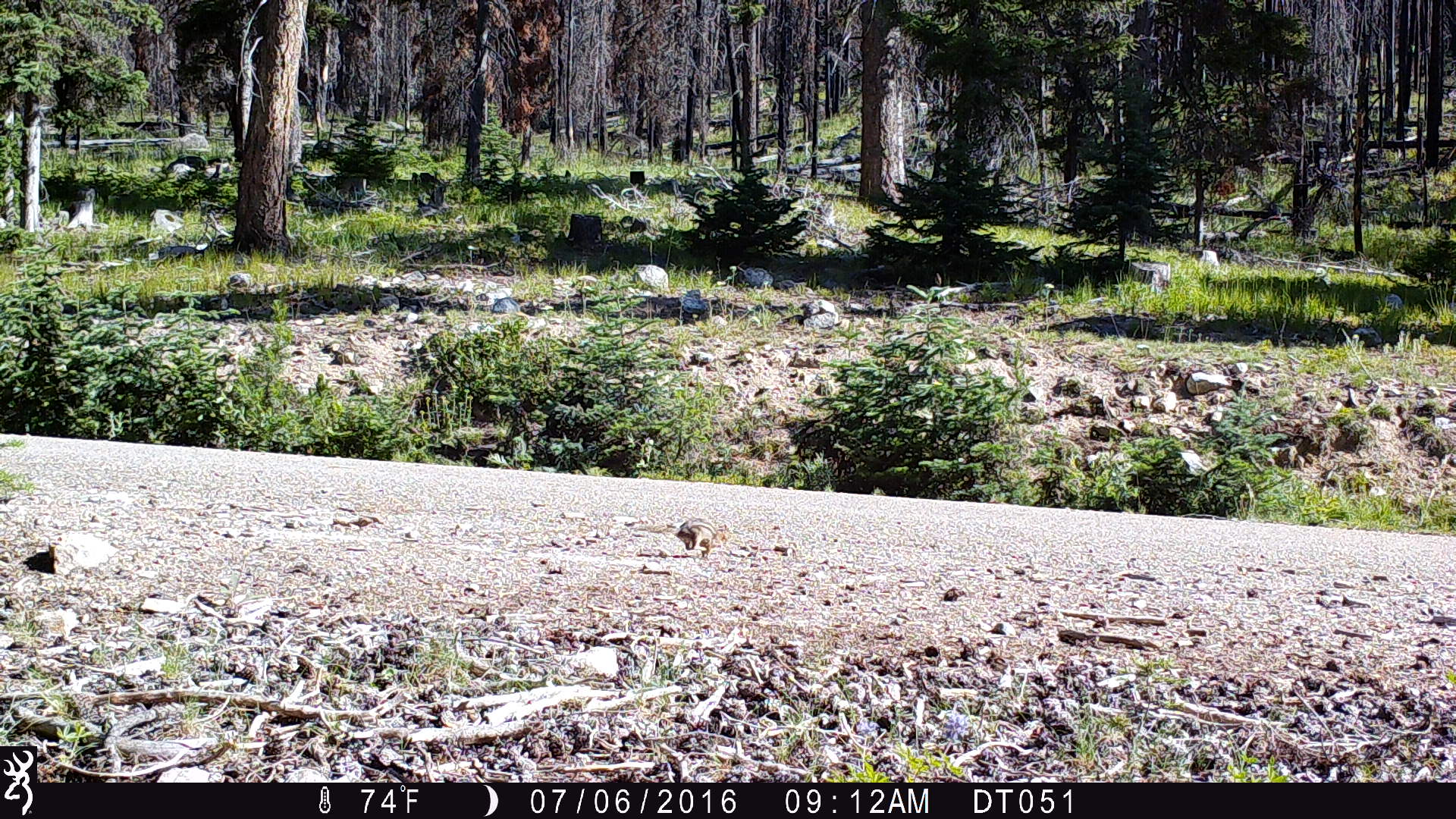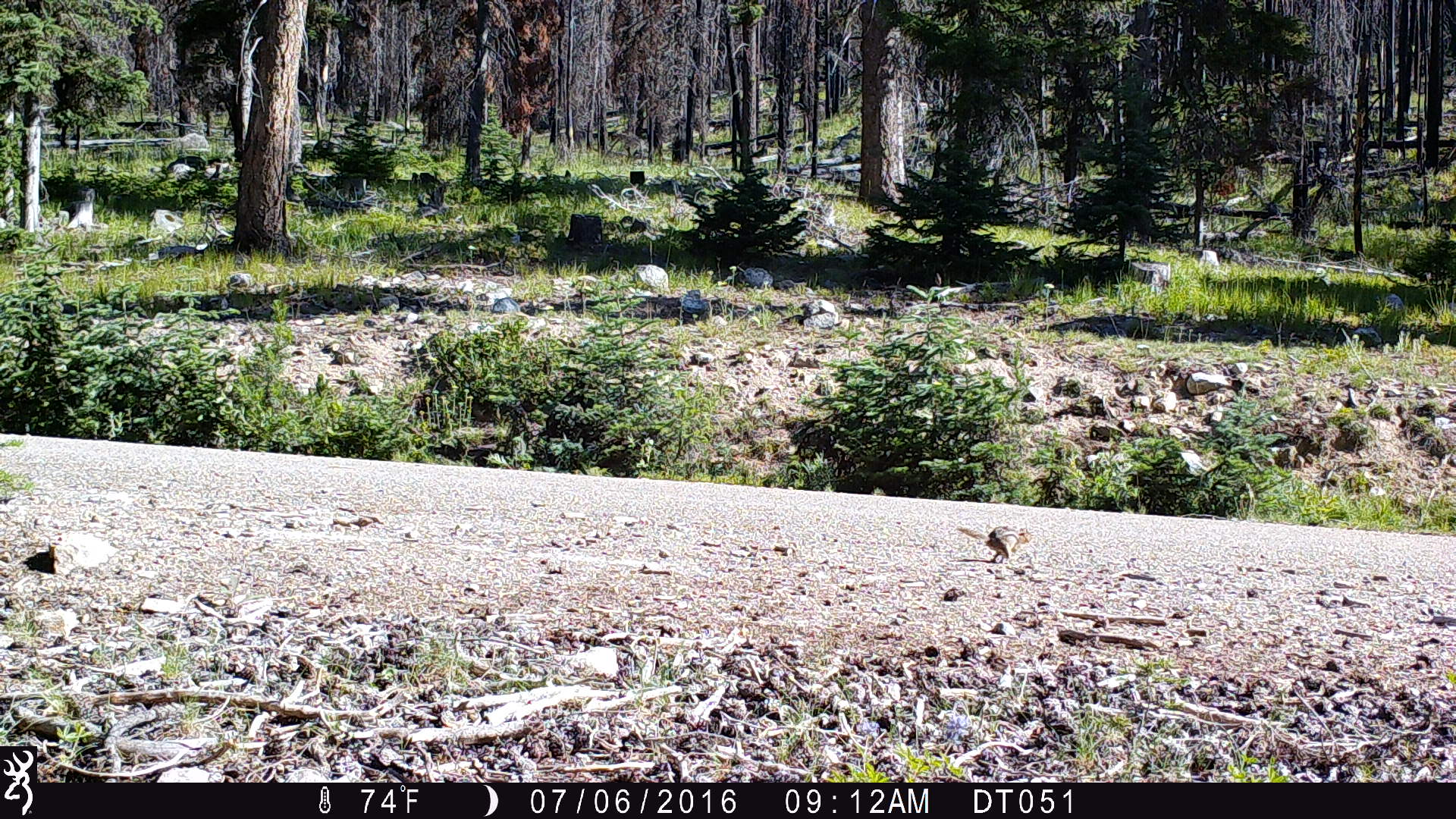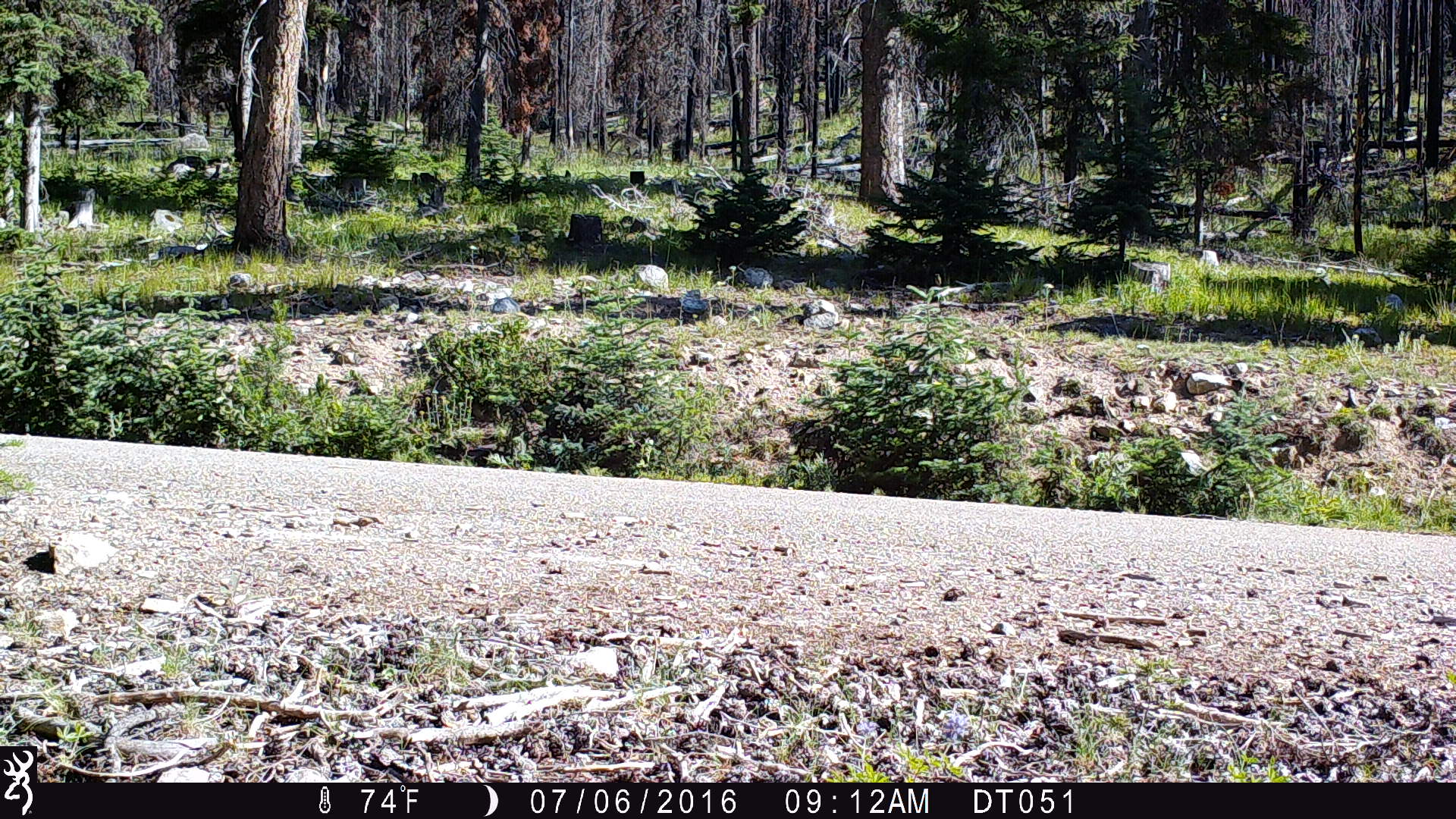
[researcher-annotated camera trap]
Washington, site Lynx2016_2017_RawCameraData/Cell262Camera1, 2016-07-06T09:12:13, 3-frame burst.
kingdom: Animalia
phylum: Chordata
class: Mammalia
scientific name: Mammalia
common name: small mammal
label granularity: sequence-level